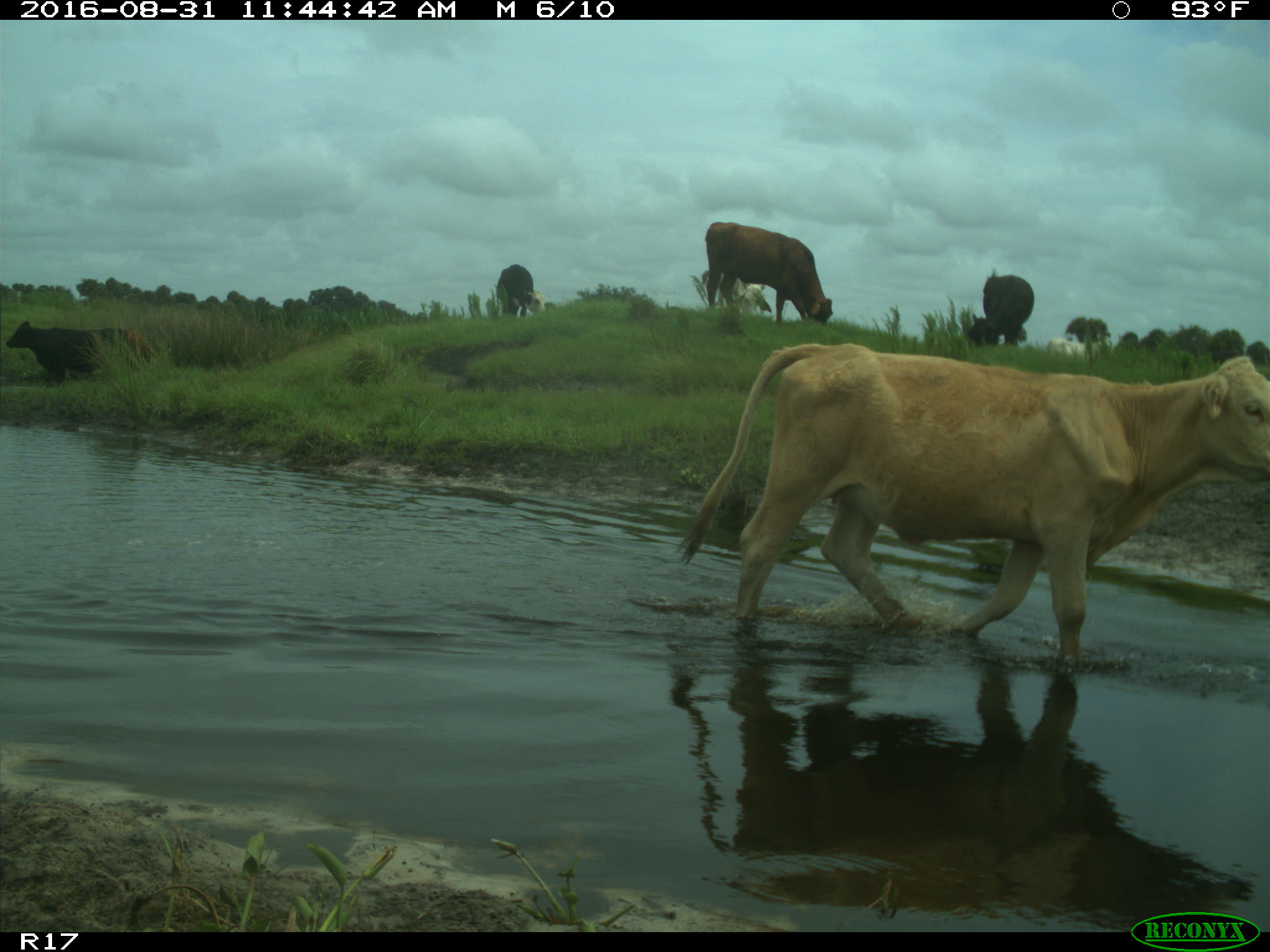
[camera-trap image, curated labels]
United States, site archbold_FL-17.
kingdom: Animalia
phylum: Chordata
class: Mammalia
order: Artiodactyla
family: Bovidae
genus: Bos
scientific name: Bos taurus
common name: domestic cow